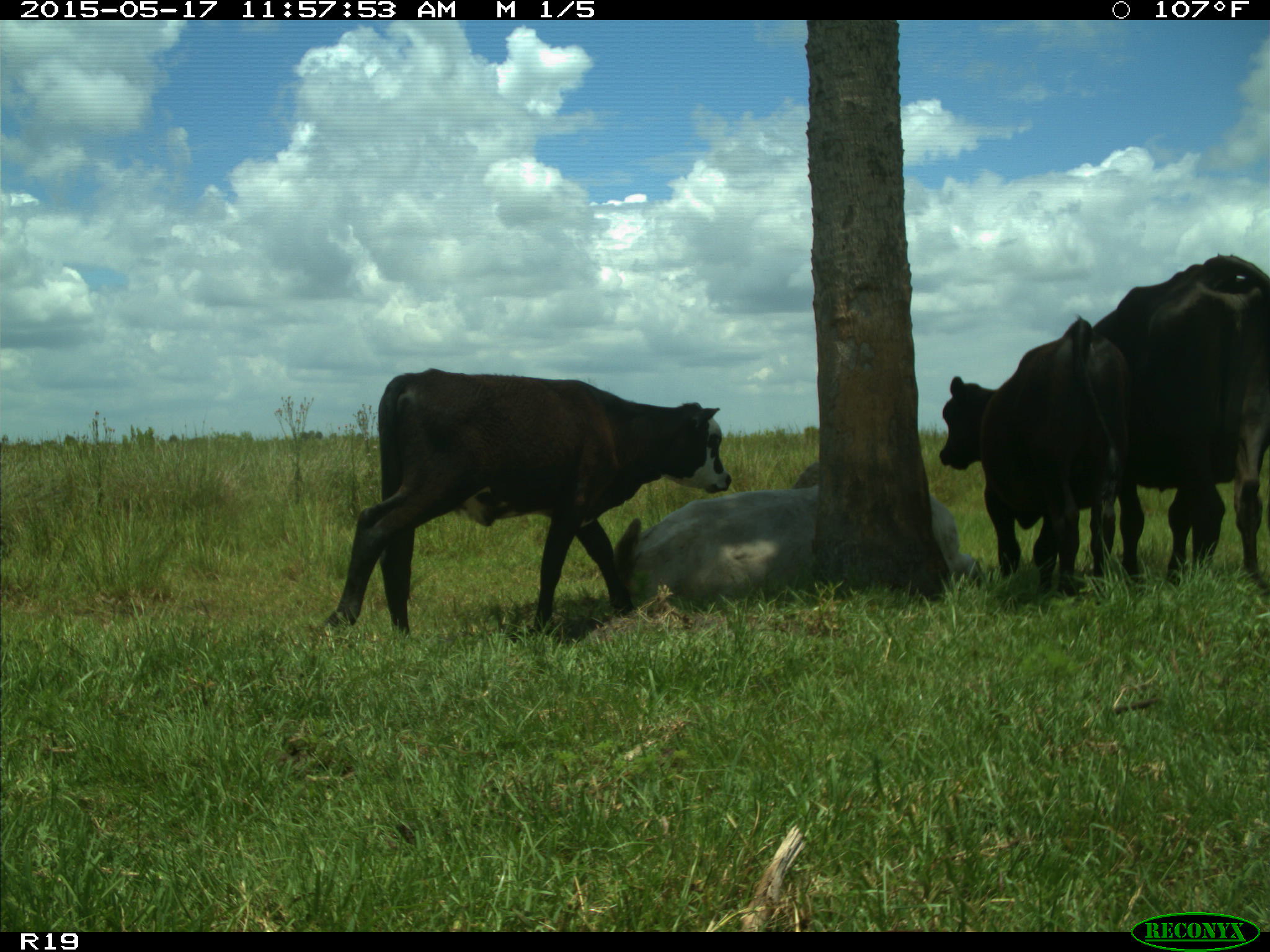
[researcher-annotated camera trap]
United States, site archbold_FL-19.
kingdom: Animalia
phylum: Chordata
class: Mammalia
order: Artiodactyla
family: Bovidae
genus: Bos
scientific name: Bos taurus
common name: domestic cow